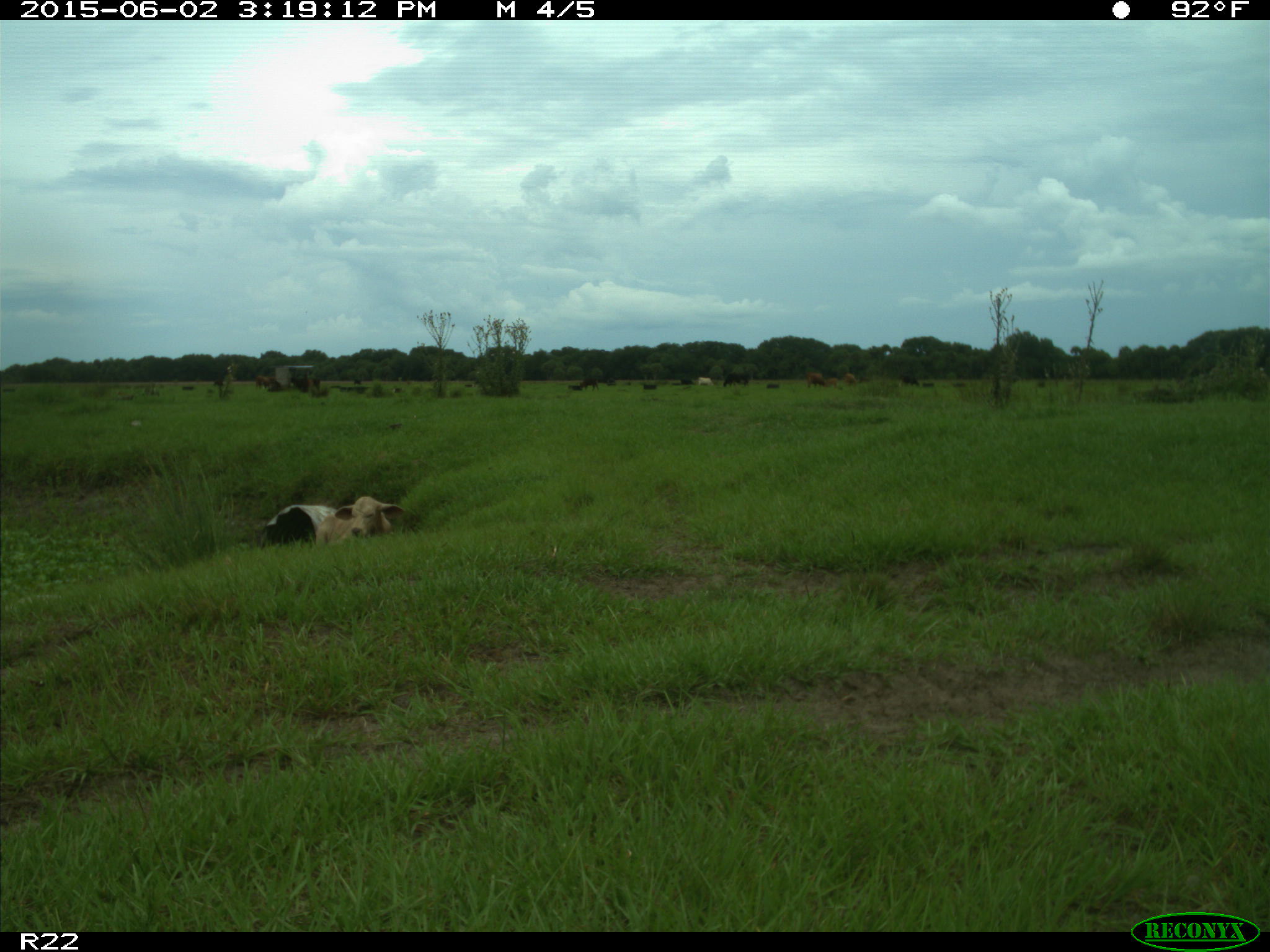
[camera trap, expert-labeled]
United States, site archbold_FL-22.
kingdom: Animalia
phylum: Chordata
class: Mammalia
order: Artiodactyla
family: Bovidae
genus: Bos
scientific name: Bos taurus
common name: domestic cow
Bos taurus (domestic cow).